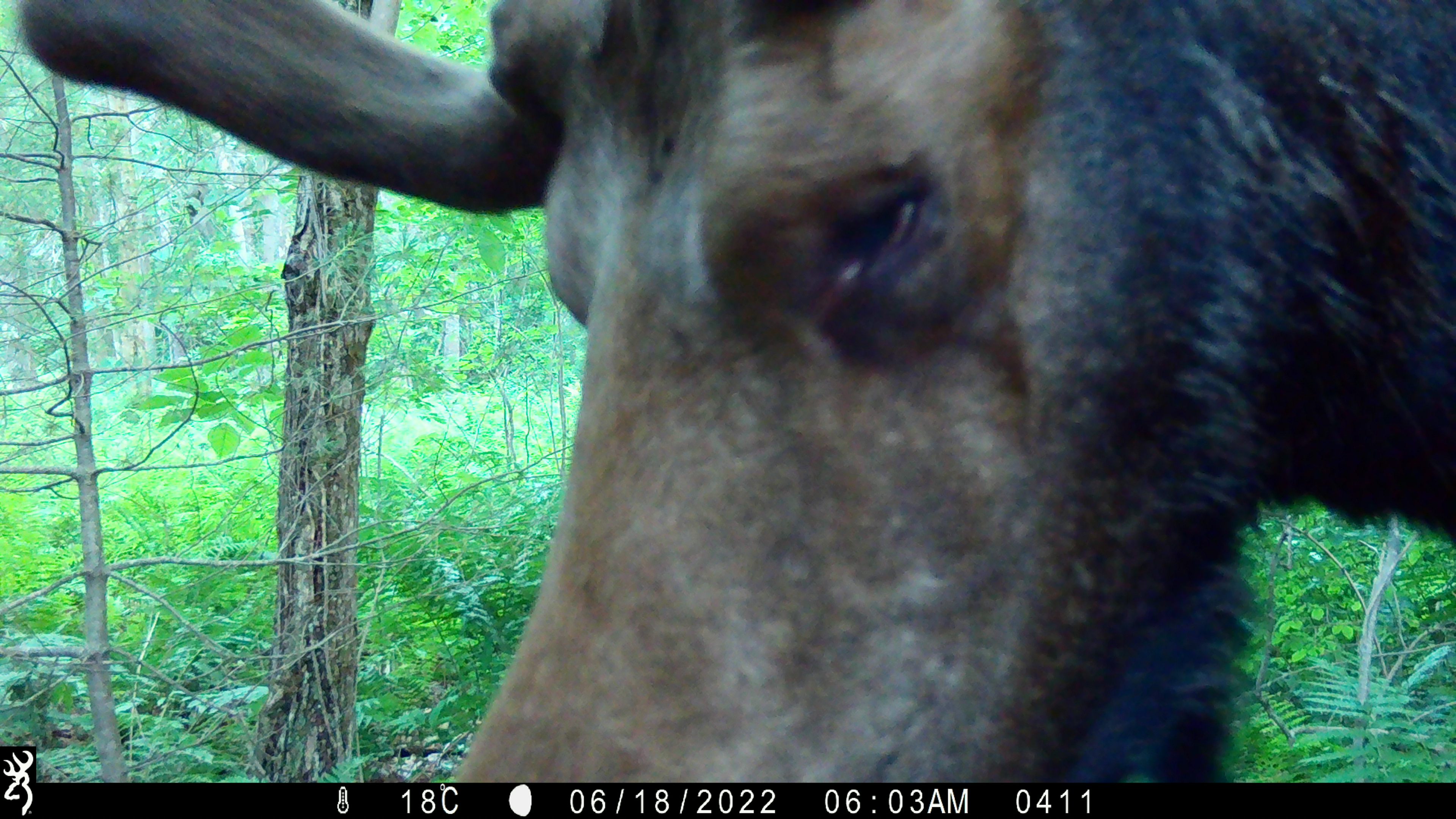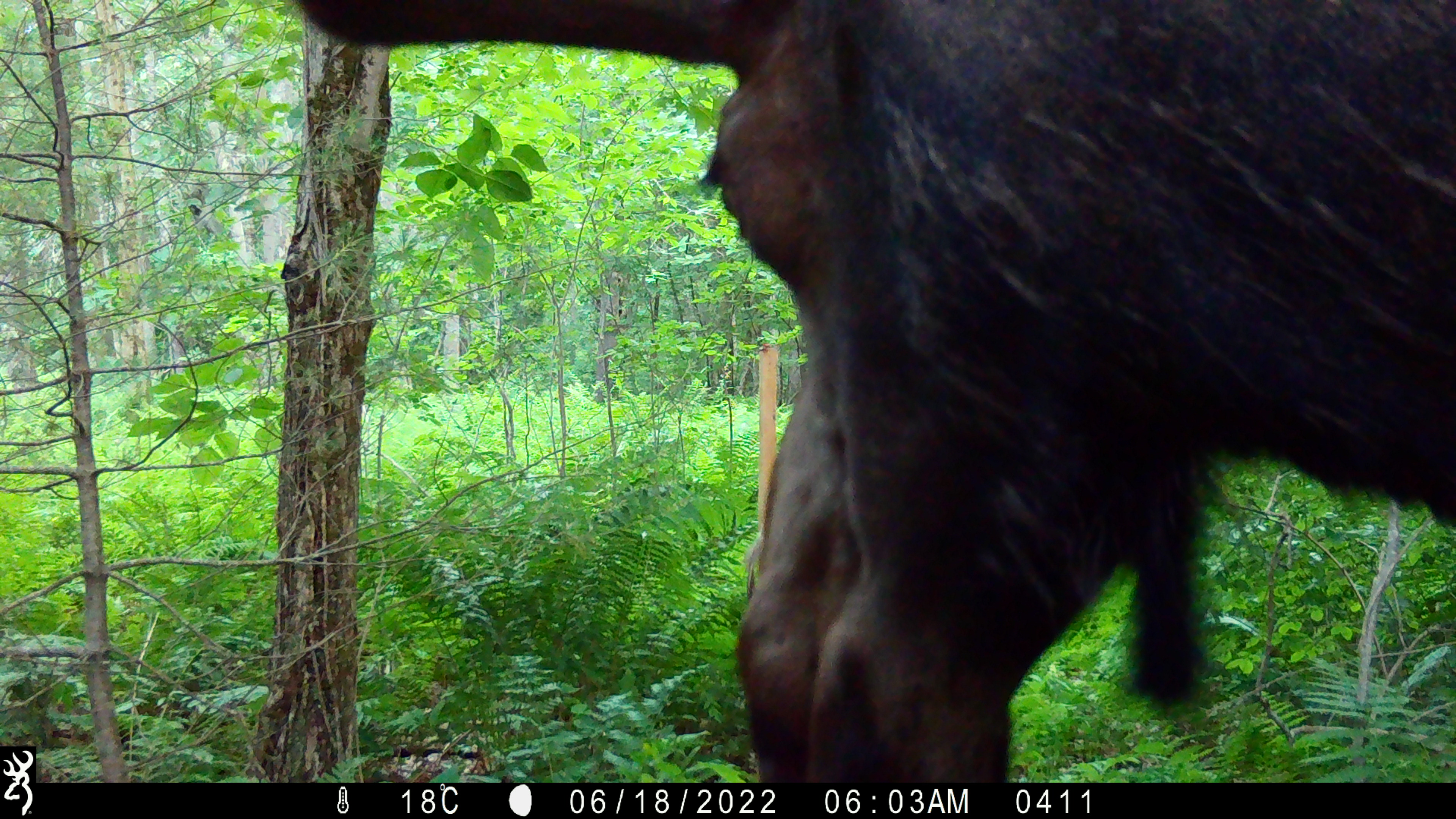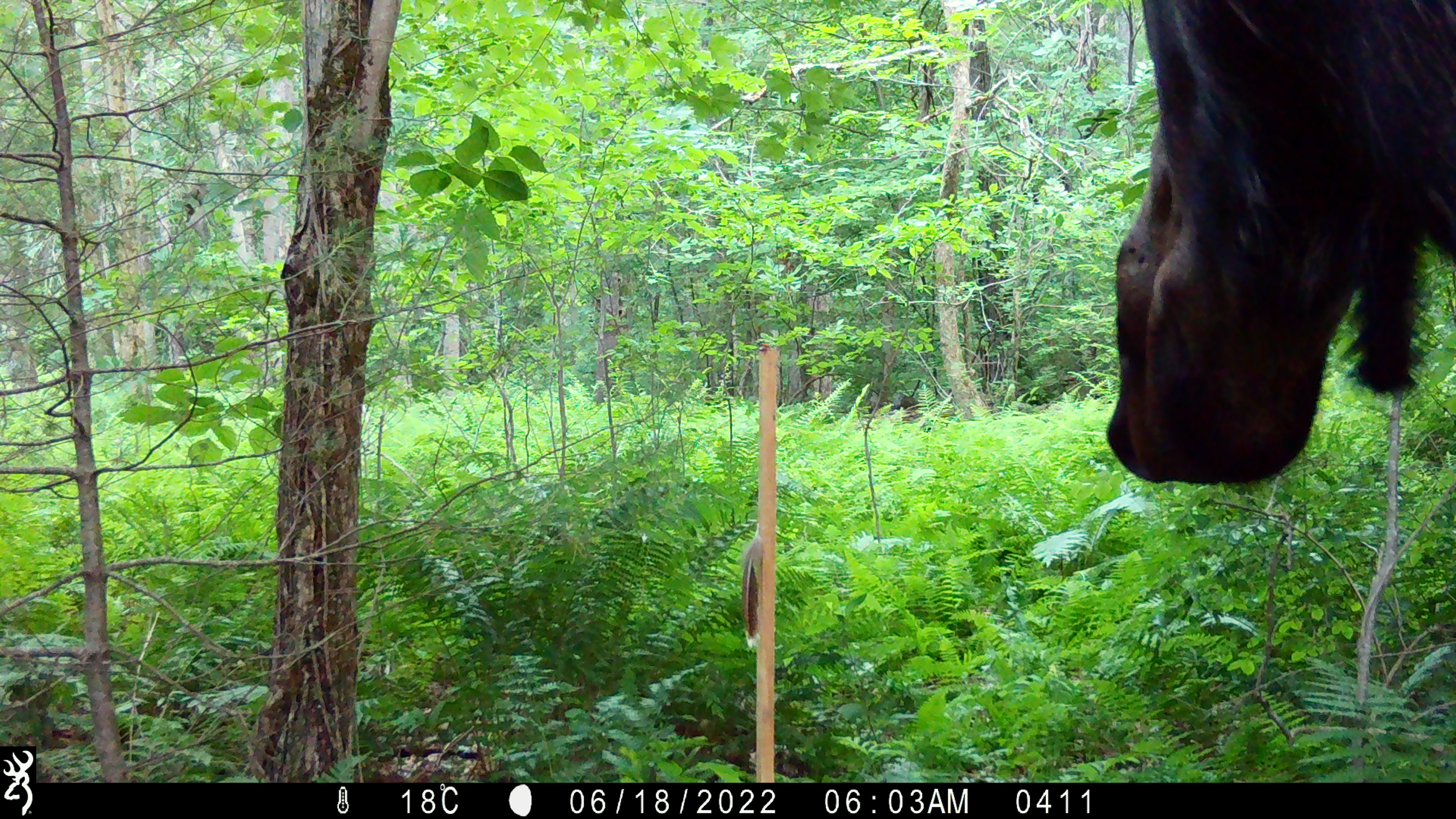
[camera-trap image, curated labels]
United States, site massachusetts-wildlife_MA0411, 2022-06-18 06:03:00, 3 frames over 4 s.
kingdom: Animalia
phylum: Chordata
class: Mammalia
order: Artiodactyla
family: Cervidae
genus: Alces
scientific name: Alces alces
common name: moose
Moose (Alces alces).